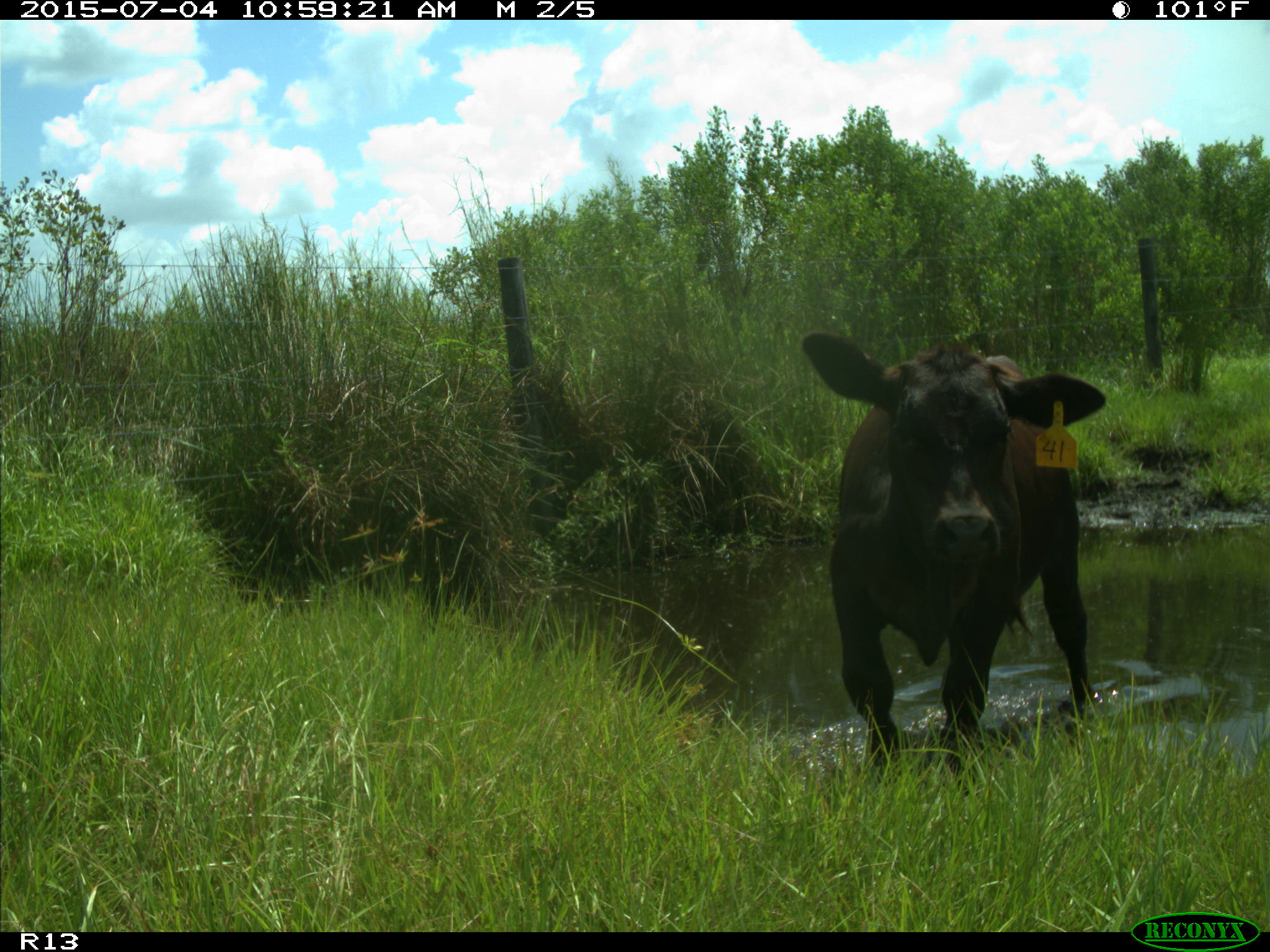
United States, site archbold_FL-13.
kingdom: Animalia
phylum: Chordata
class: Mammalia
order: Artiodactyla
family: Bovidae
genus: Bos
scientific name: Bos taurus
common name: domestic cow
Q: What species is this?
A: Bos taurus (domestic cow).